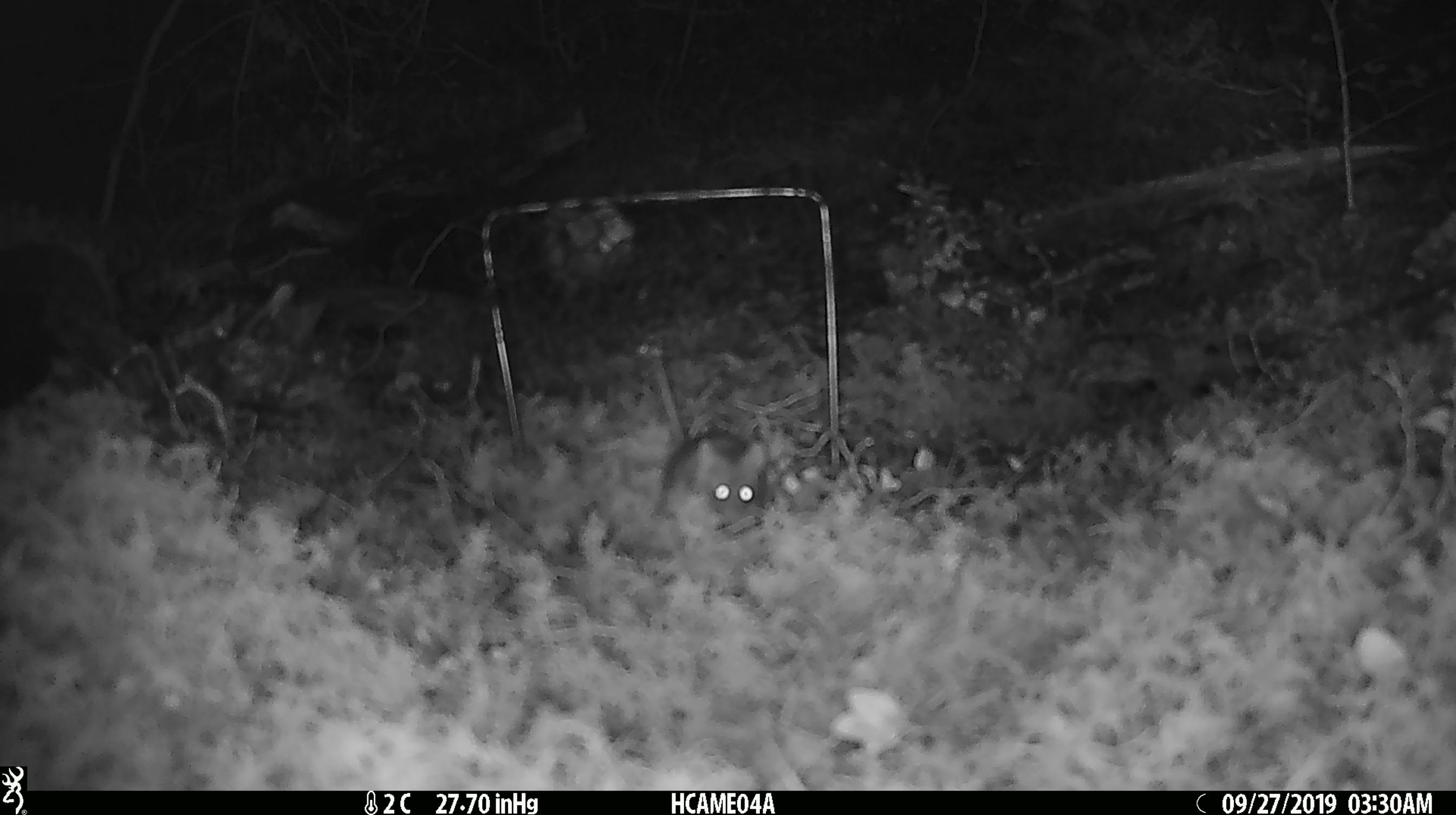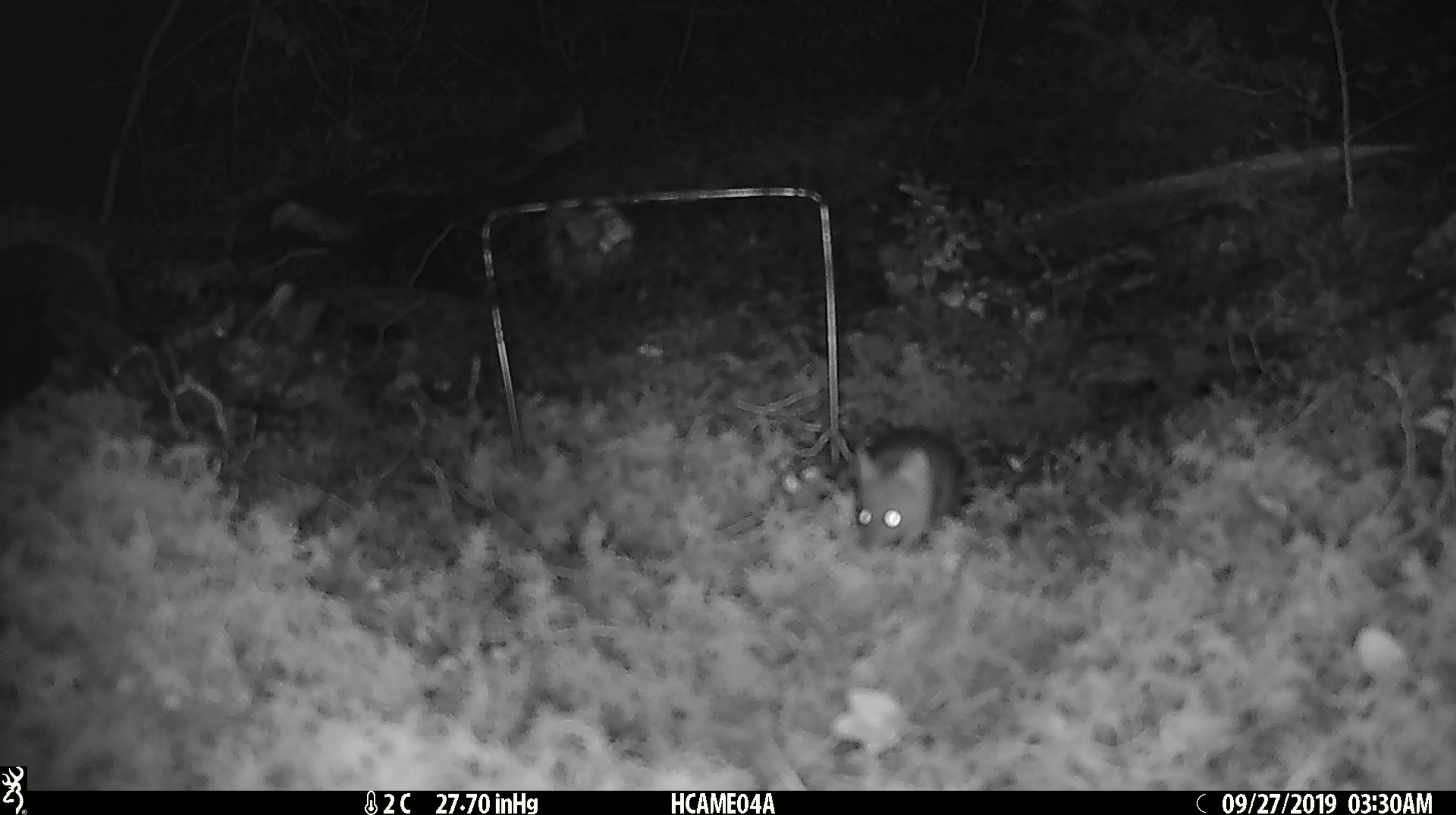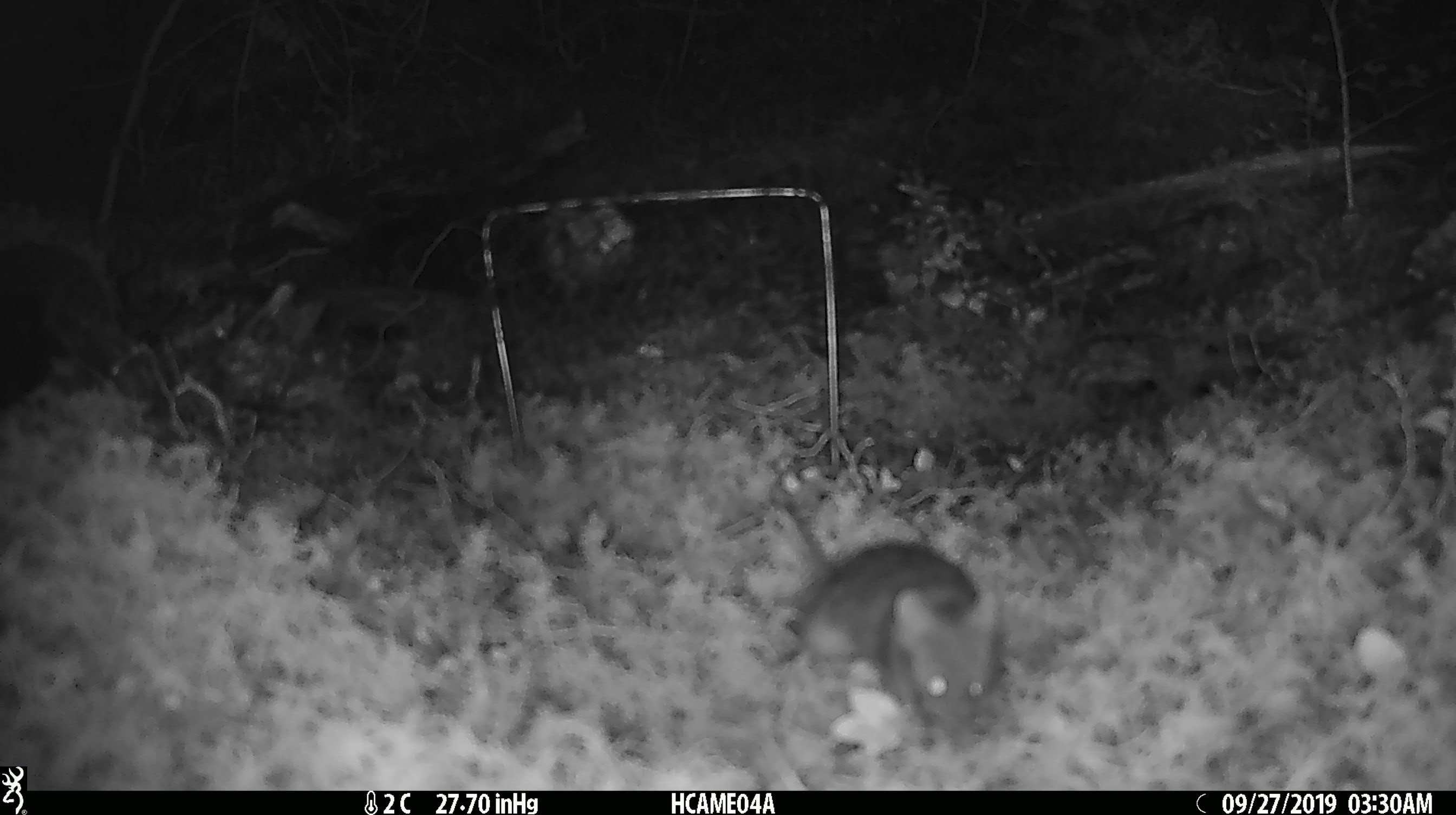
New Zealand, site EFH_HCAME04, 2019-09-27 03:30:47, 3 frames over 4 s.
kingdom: Animalia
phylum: Chordata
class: Mammalia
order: Rodentia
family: Muridae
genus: Mus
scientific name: Mus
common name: mouse